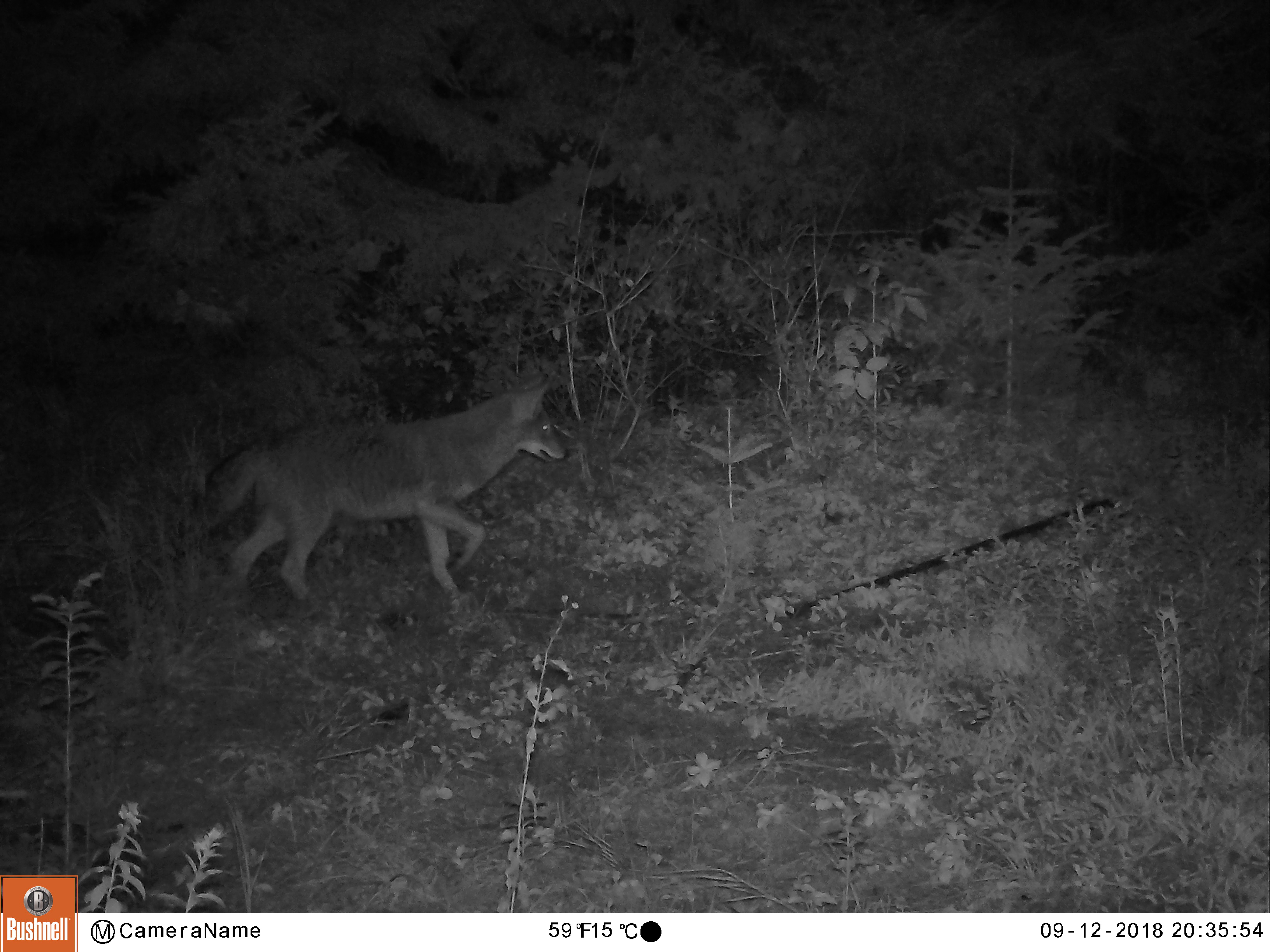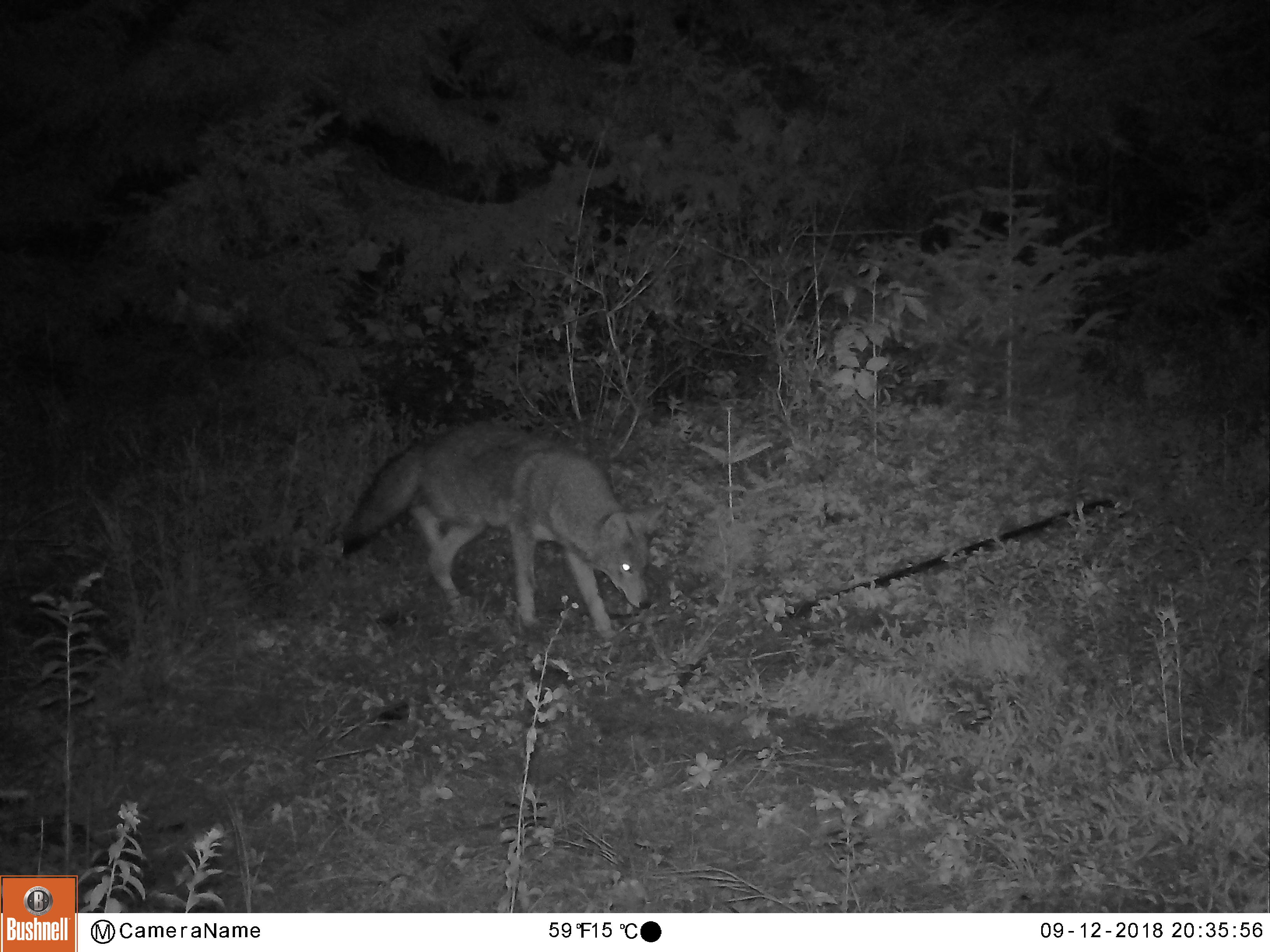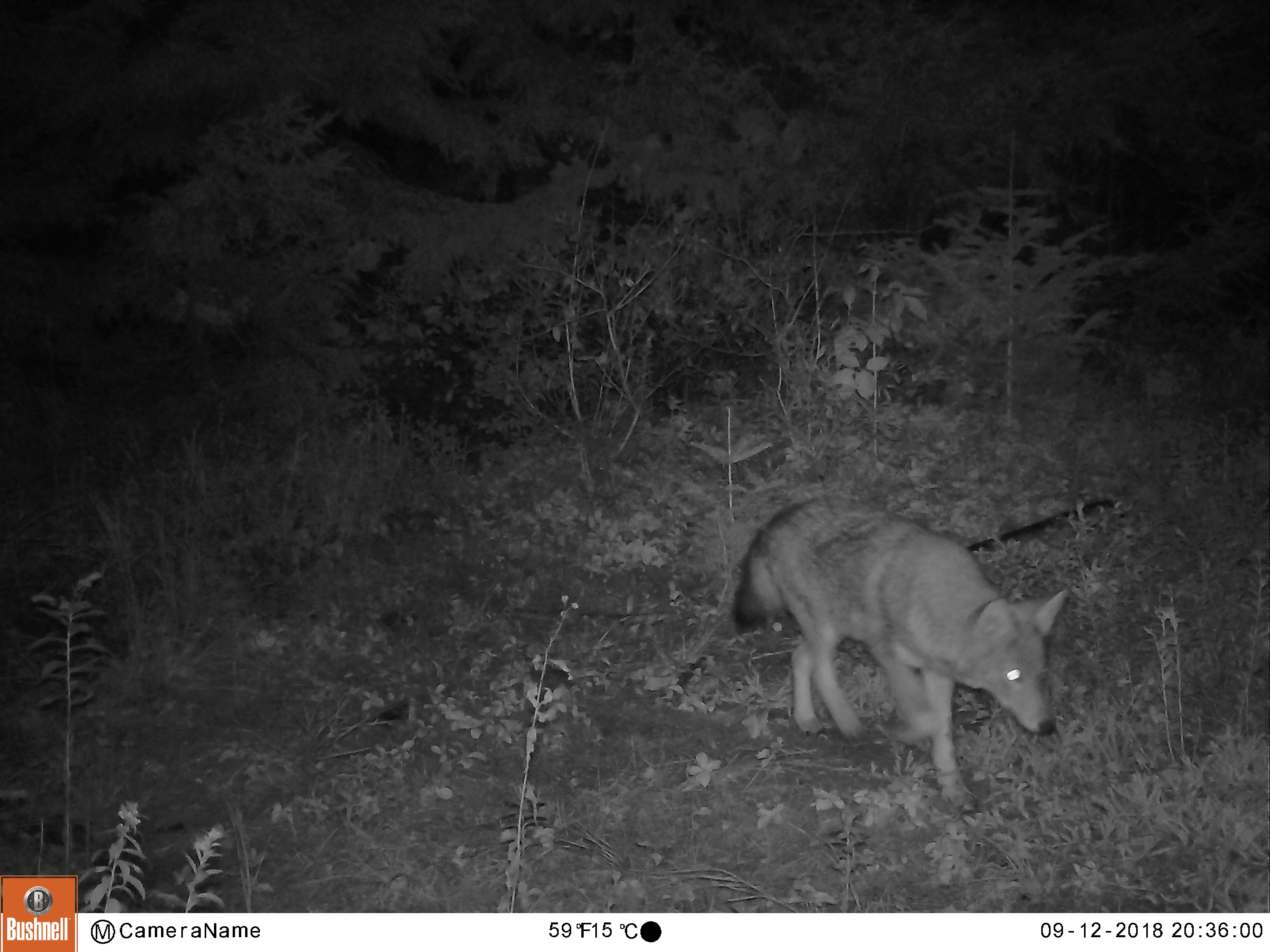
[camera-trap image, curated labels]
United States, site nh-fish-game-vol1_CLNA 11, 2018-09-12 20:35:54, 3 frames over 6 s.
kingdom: Animalia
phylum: Chordata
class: Mammalia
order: Carnivora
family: Canidae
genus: Canis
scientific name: Canis latrans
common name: coyote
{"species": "coyote (Canis latrans)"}